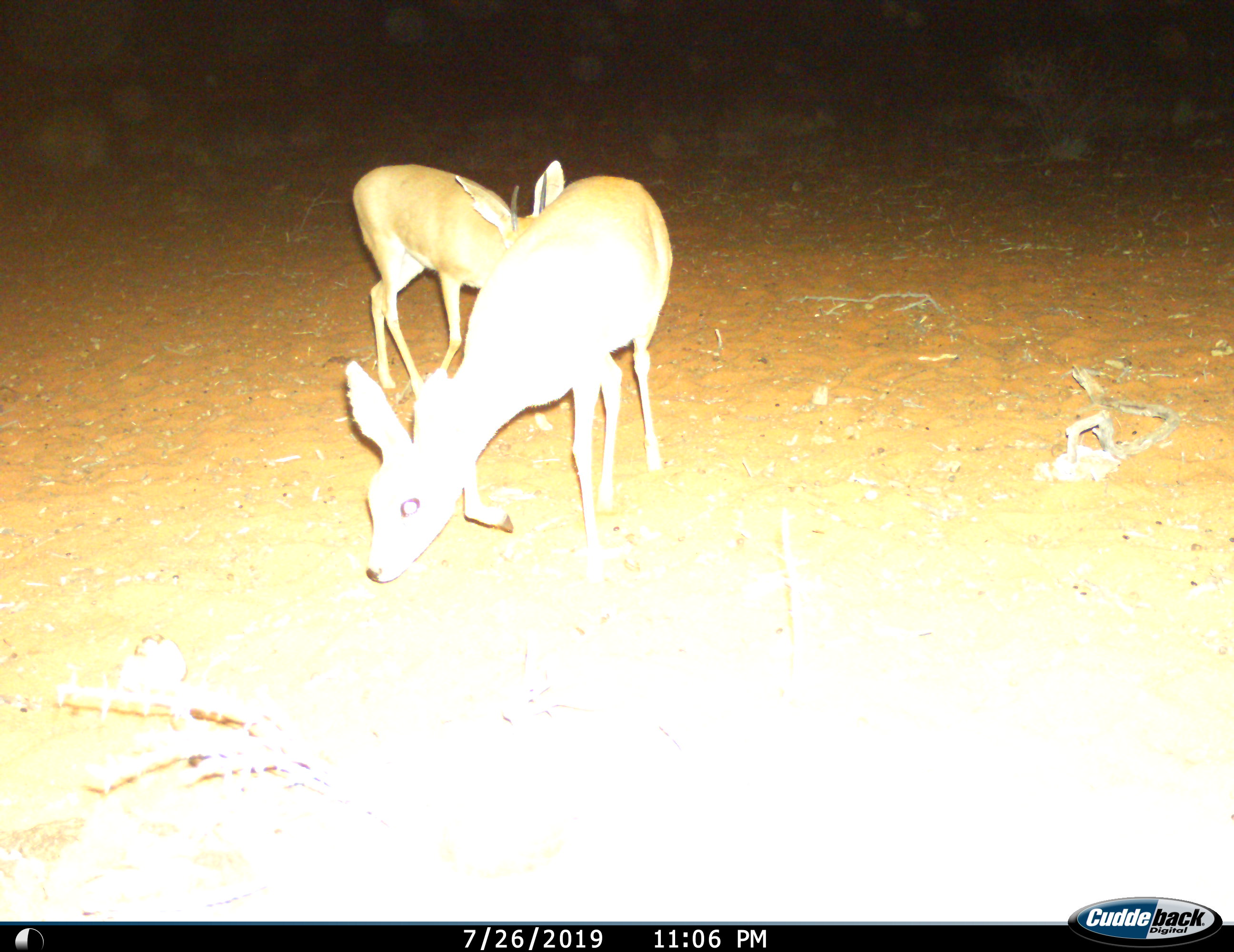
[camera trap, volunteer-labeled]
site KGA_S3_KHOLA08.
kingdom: Animalia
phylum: Chordata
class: Mammalia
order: Artiodactyla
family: Bovidae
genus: Raphicerus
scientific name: Raphicerus campestris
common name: steenbok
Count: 2.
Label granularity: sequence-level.